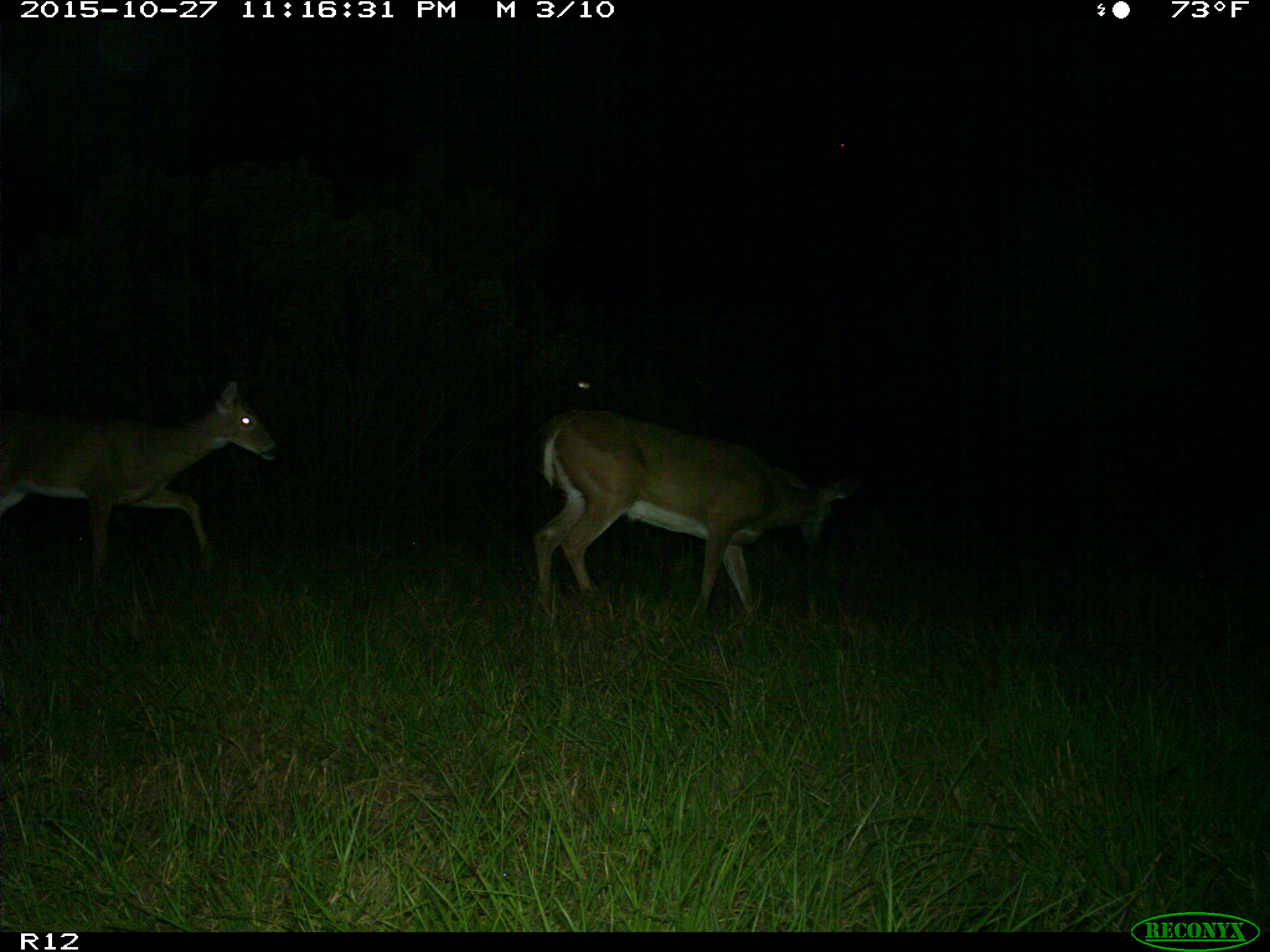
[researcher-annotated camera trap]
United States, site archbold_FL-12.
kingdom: Animalia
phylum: Chordata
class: Mammalia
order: Artiodactyla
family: Cervidae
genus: Odocoileus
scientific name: Odocoileus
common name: deer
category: unidentified deer